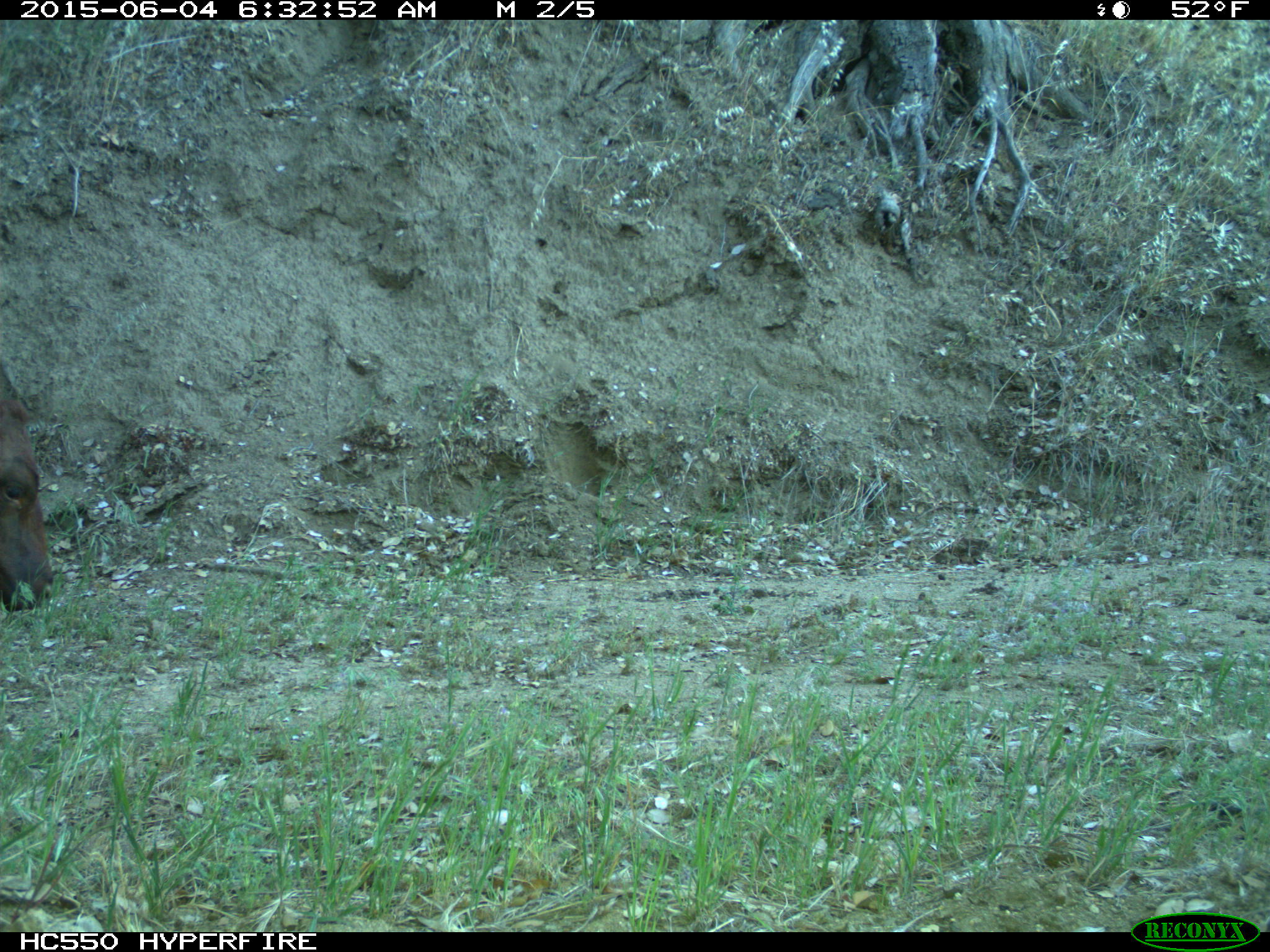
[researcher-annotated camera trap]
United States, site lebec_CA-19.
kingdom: Animalia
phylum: Chordata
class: Mammalia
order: Artiodactyla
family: Bovidae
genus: Bos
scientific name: Bos taurus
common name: domestic cow